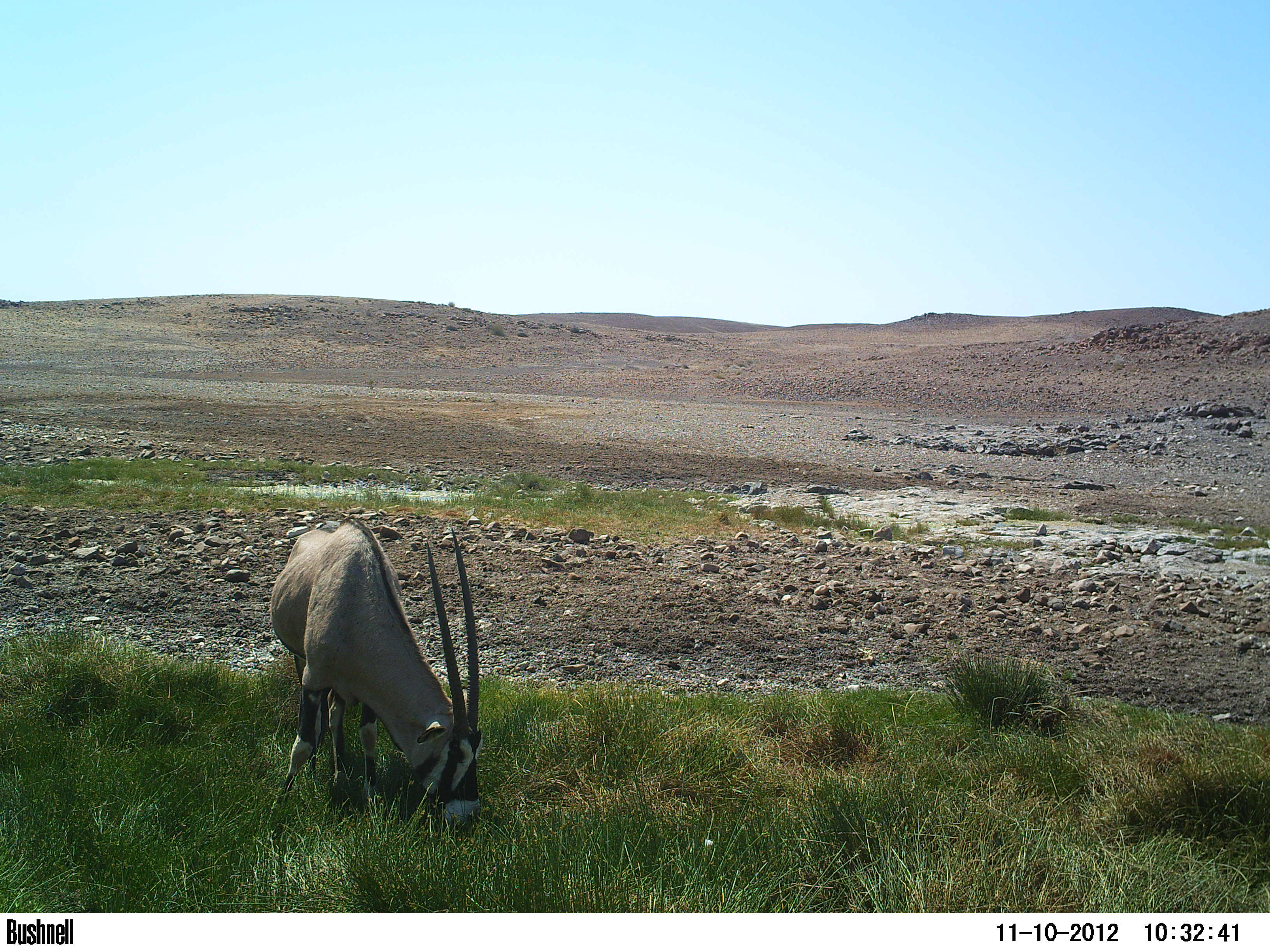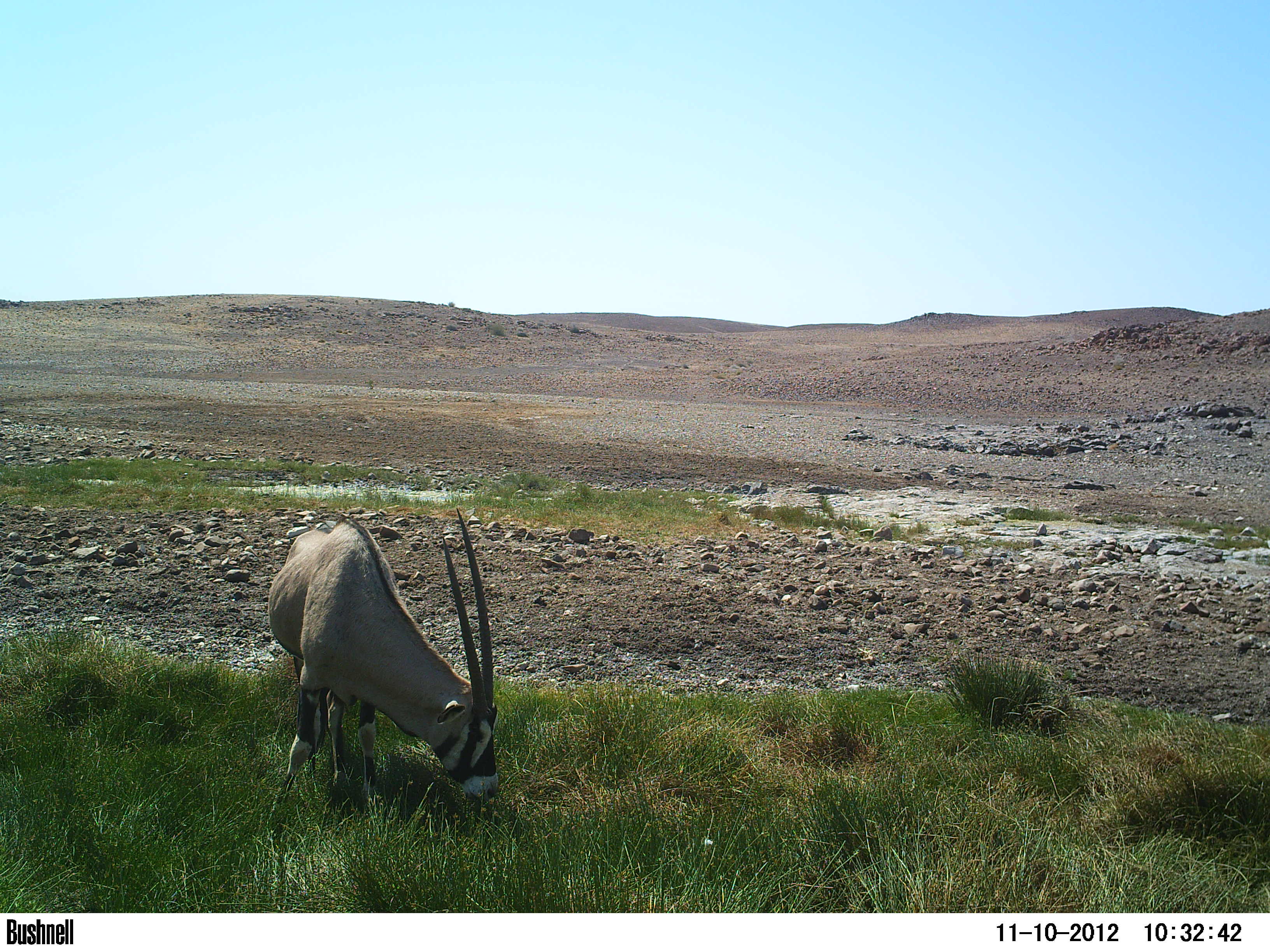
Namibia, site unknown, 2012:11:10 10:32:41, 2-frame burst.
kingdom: Animalia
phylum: Chordata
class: Mammalia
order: Artiodactyla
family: Bovidae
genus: Oryx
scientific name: Oryx gazella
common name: gemsbok